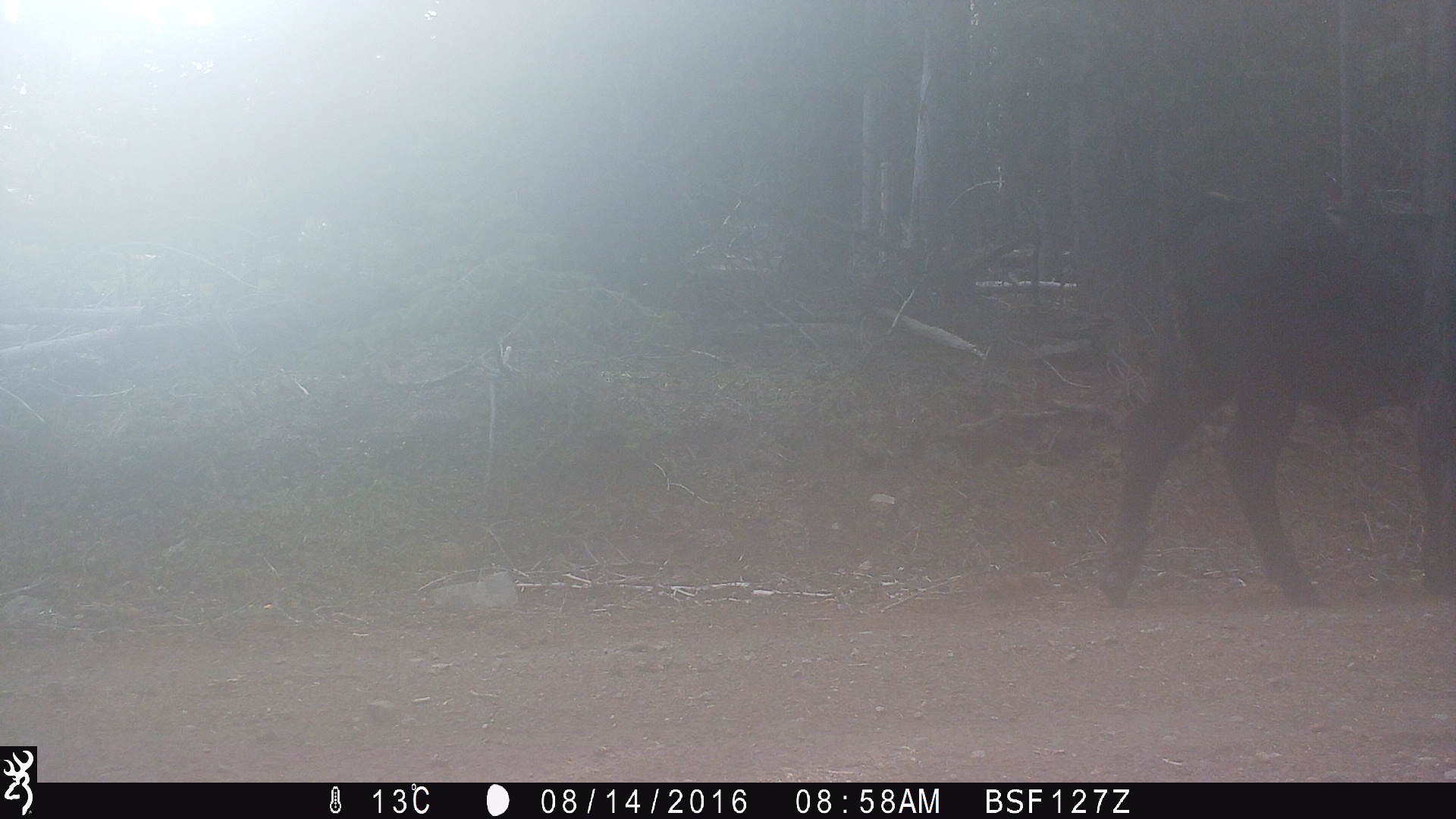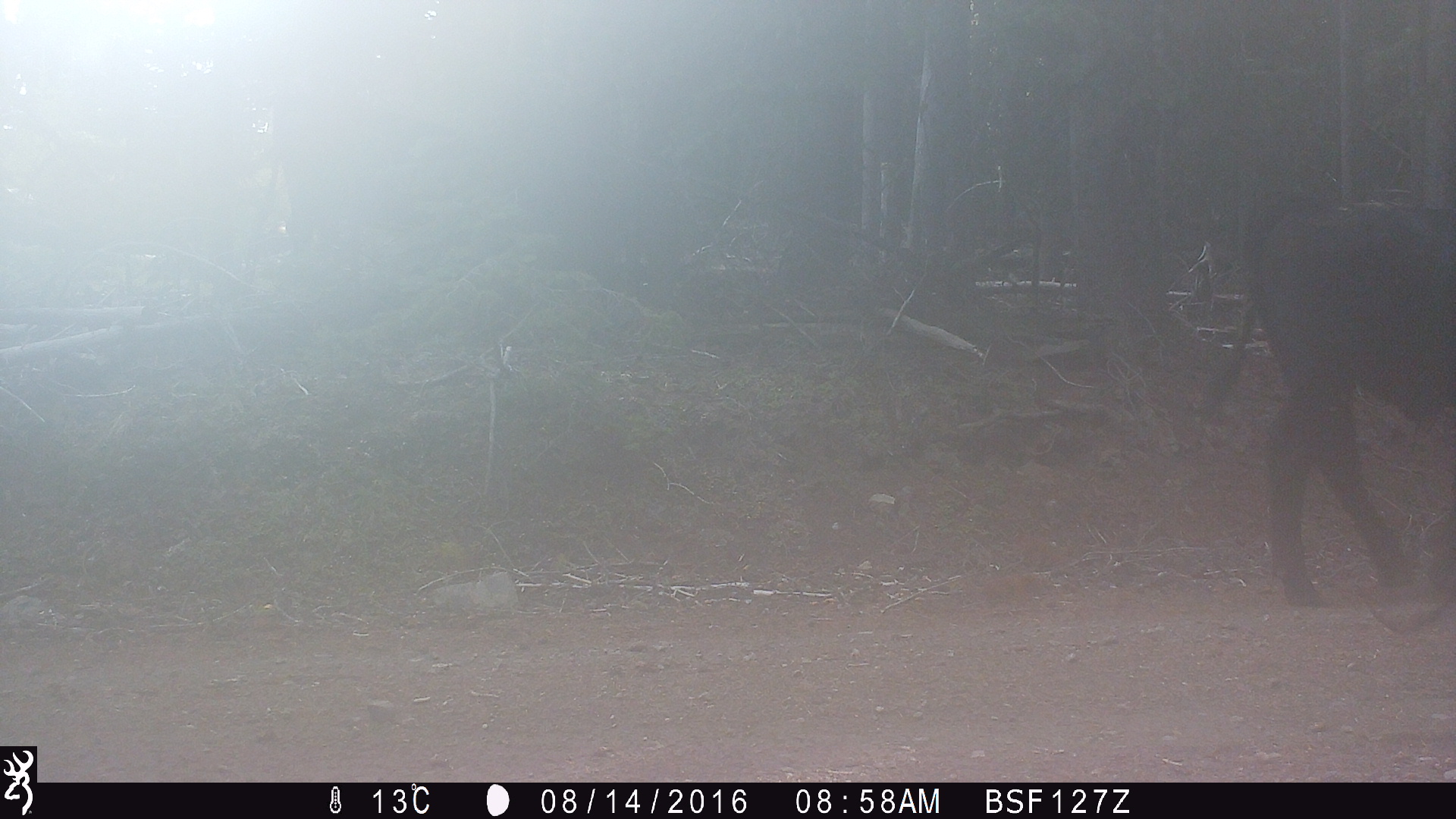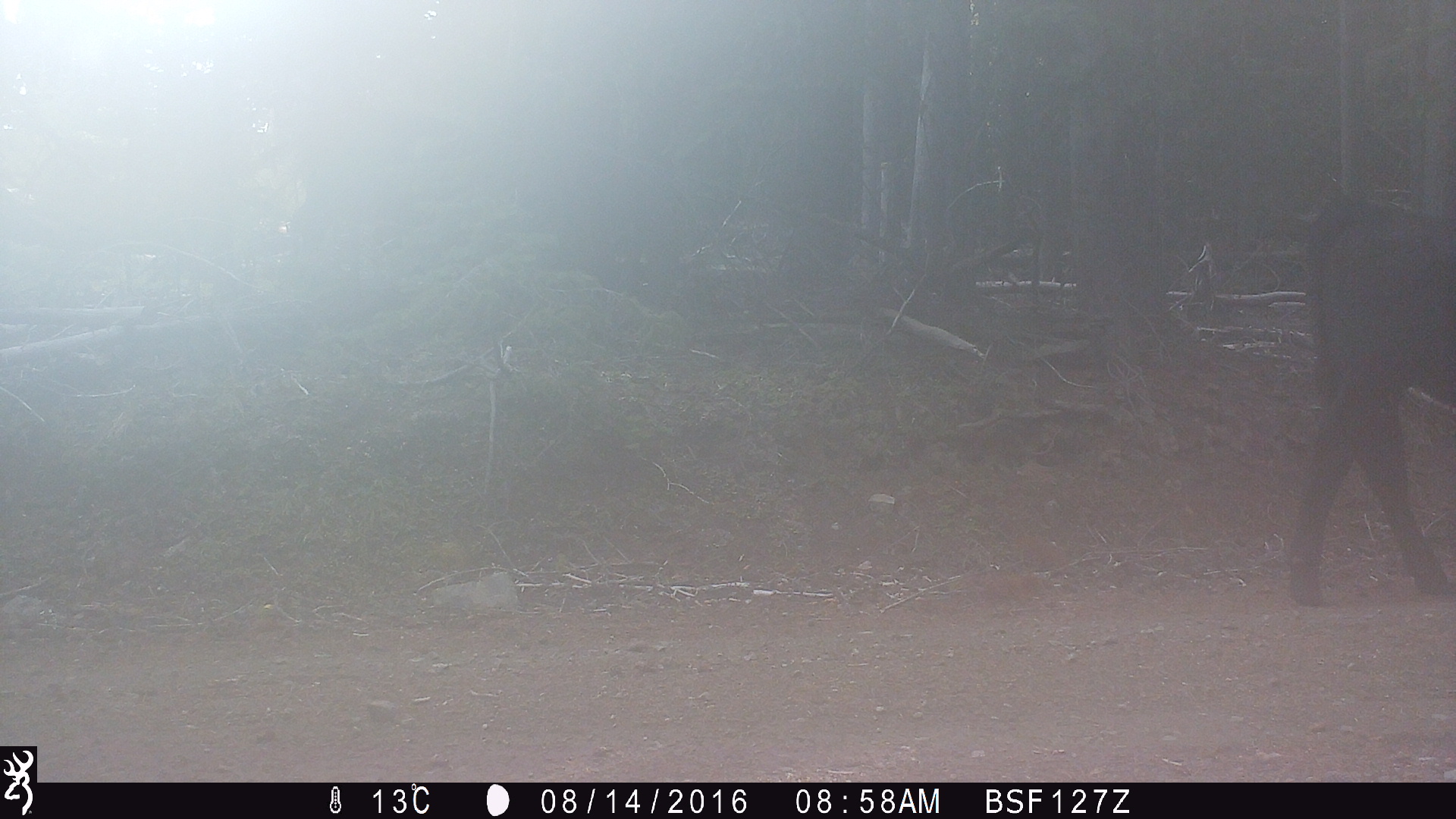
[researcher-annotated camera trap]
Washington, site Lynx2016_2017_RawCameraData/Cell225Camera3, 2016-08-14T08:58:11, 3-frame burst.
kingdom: Animalia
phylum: Chordata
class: Mammalia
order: Artiodactyla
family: Bovidae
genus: Bos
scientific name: Bos taurus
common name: domestic cattle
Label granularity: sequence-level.